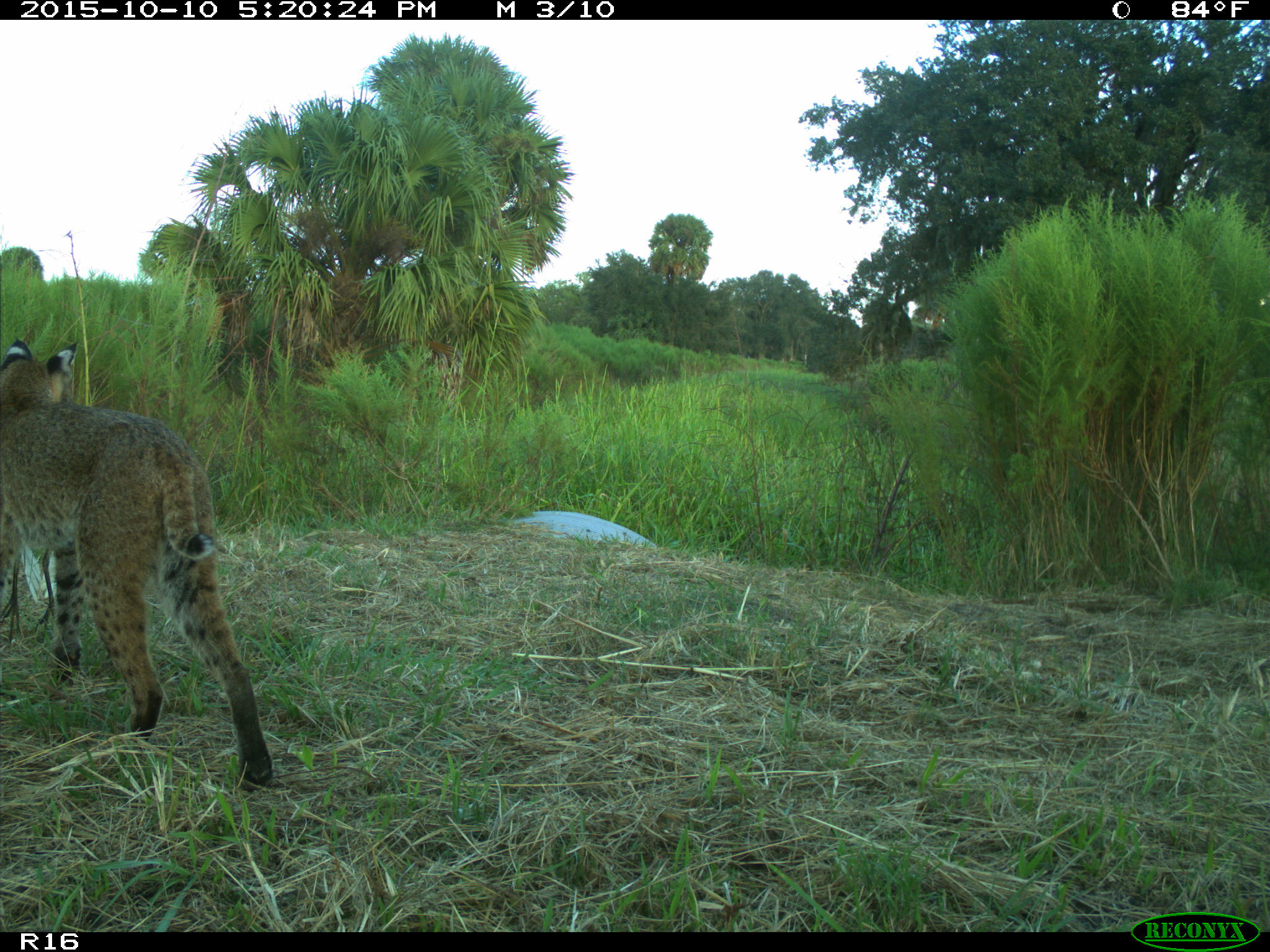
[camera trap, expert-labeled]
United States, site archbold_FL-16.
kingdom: Animalia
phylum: Chordata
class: Mammalia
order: Carnivora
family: Felidae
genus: Lynx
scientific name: Lynx rufus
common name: bobcat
Lynx rufus (bobcat).